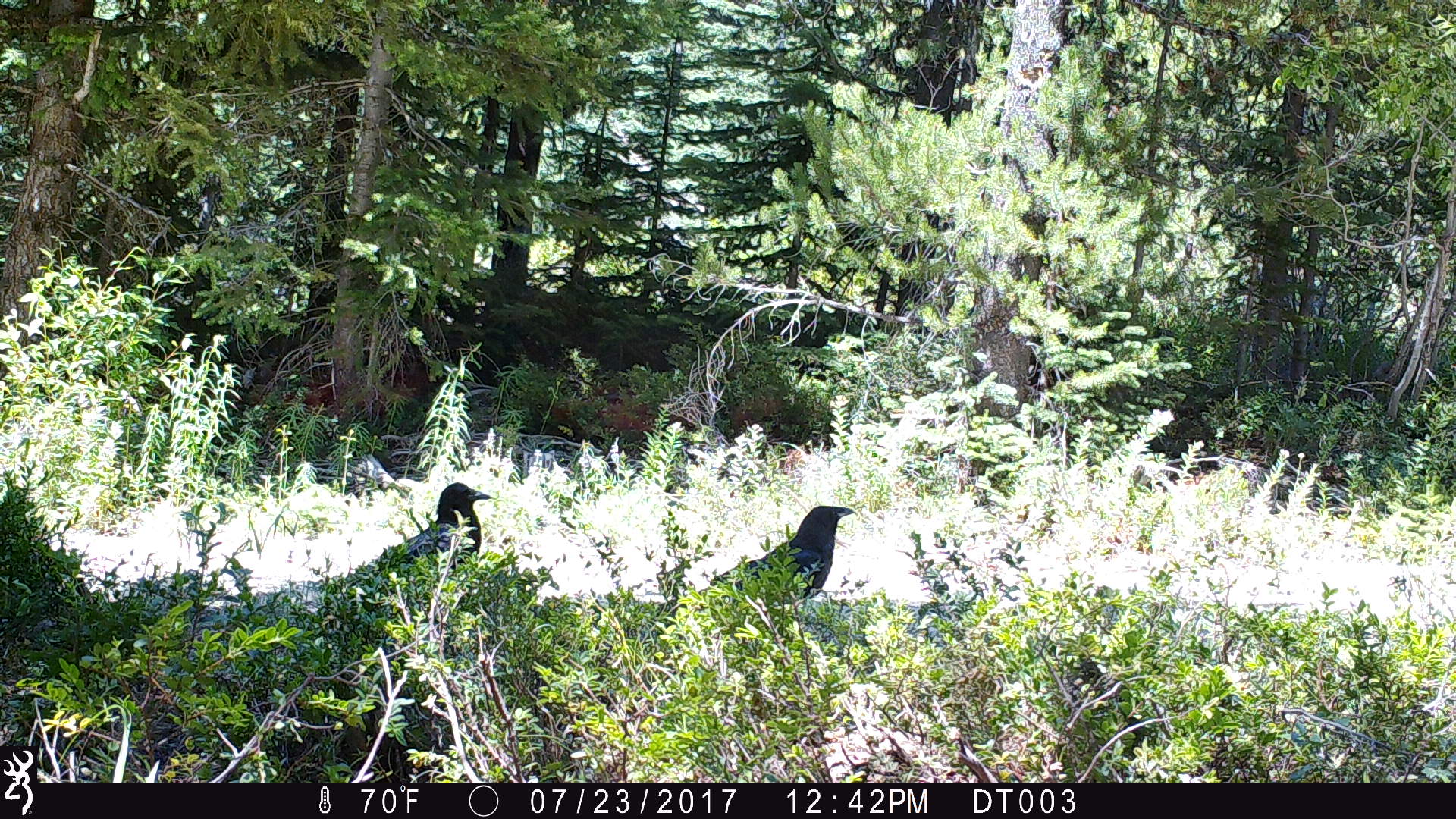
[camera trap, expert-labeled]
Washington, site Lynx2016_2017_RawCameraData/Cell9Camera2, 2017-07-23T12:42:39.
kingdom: Animalia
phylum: Chordata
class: Aves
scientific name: Aves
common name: birds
Aves (birds). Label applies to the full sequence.